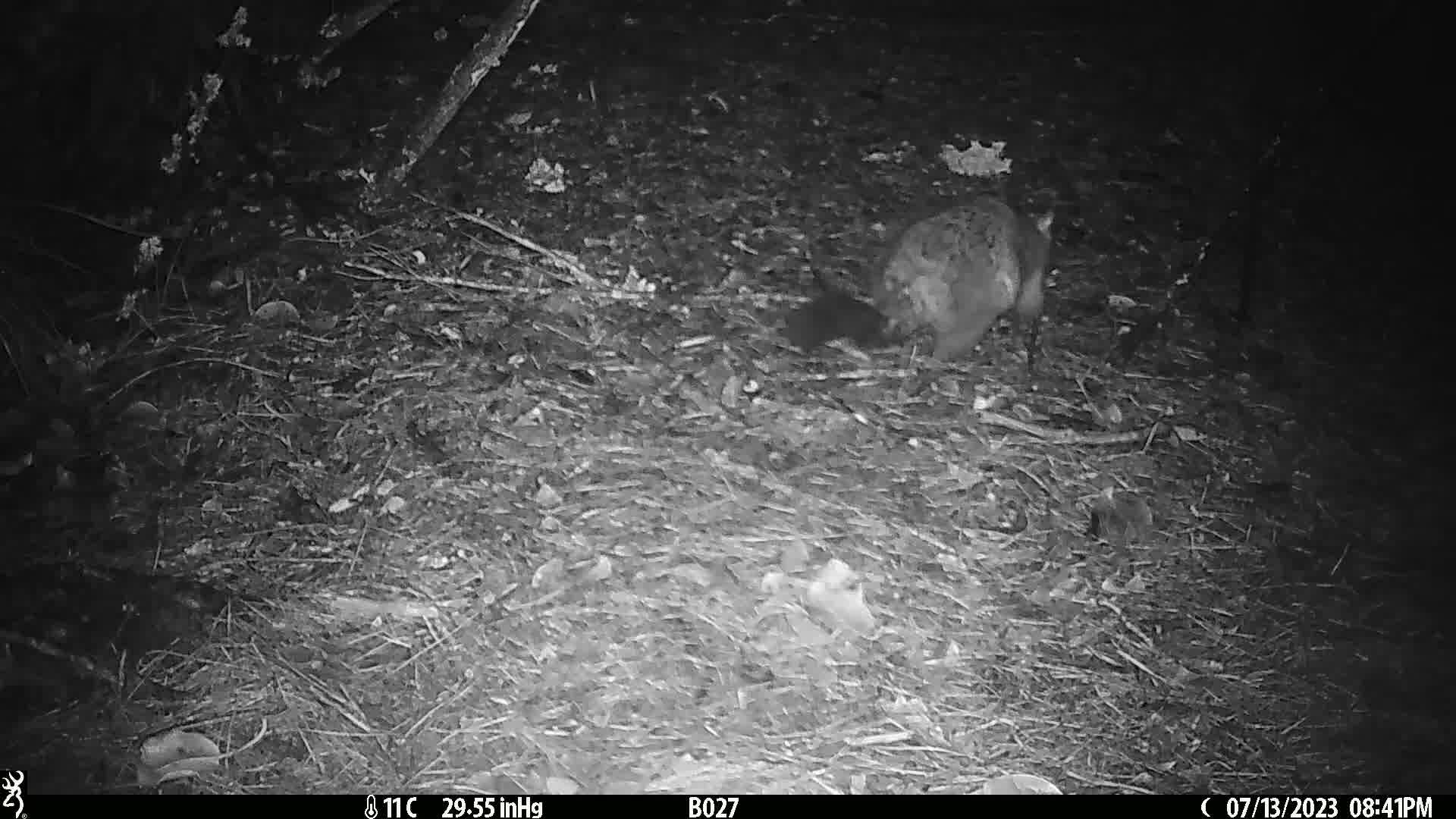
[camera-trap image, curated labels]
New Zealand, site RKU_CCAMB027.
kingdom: Animalia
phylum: Chordata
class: Mammalia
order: Diprotodontia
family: Phalangeridae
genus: Trichosurus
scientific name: Trichosurus vulpecula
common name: common brushtail possum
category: possum